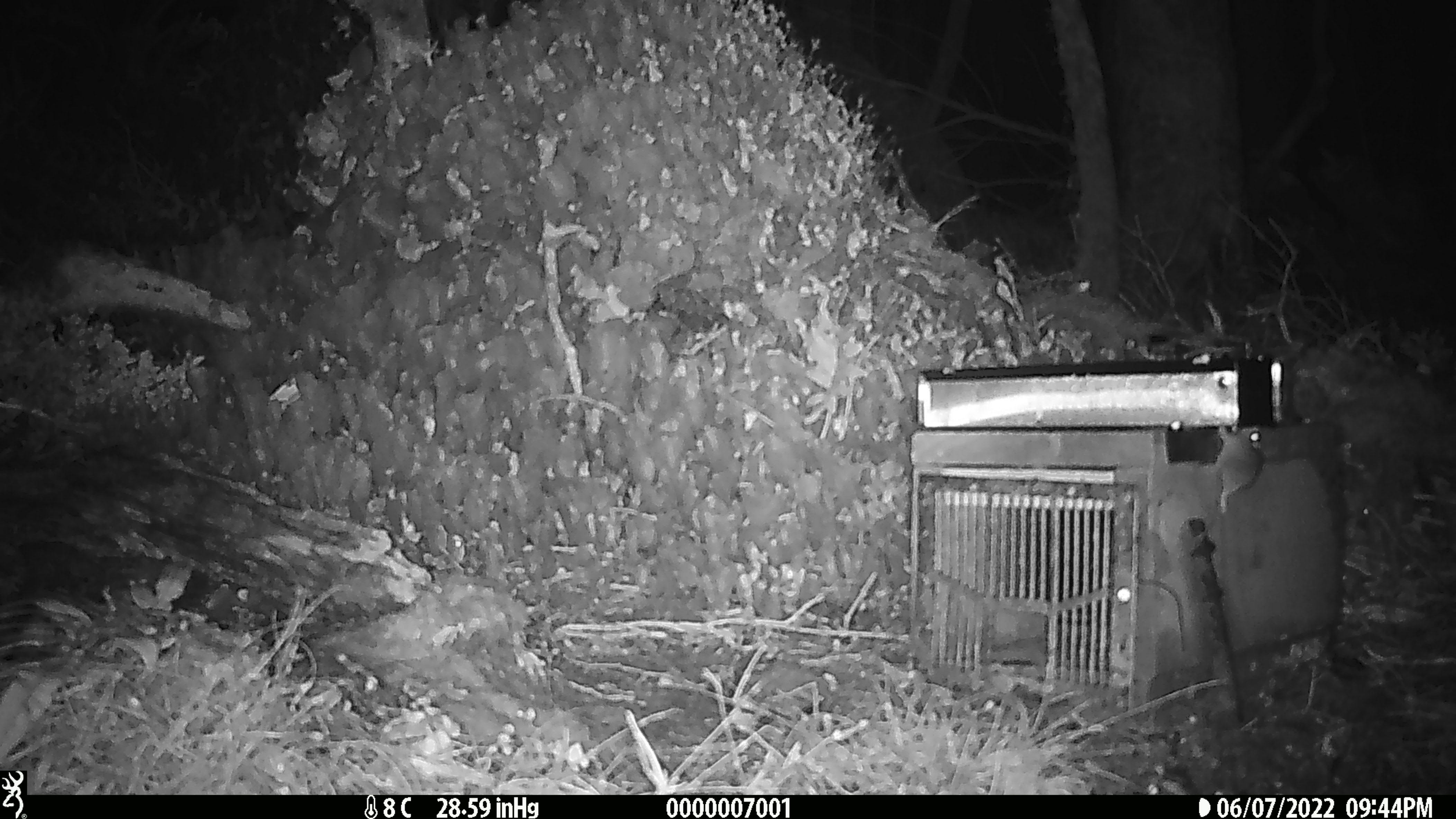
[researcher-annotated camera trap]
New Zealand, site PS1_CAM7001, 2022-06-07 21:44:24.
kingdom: Animalia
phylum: Chordata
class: Mammalia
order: Rodentia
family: Muridae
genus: Mus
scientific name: Mus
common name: mouse